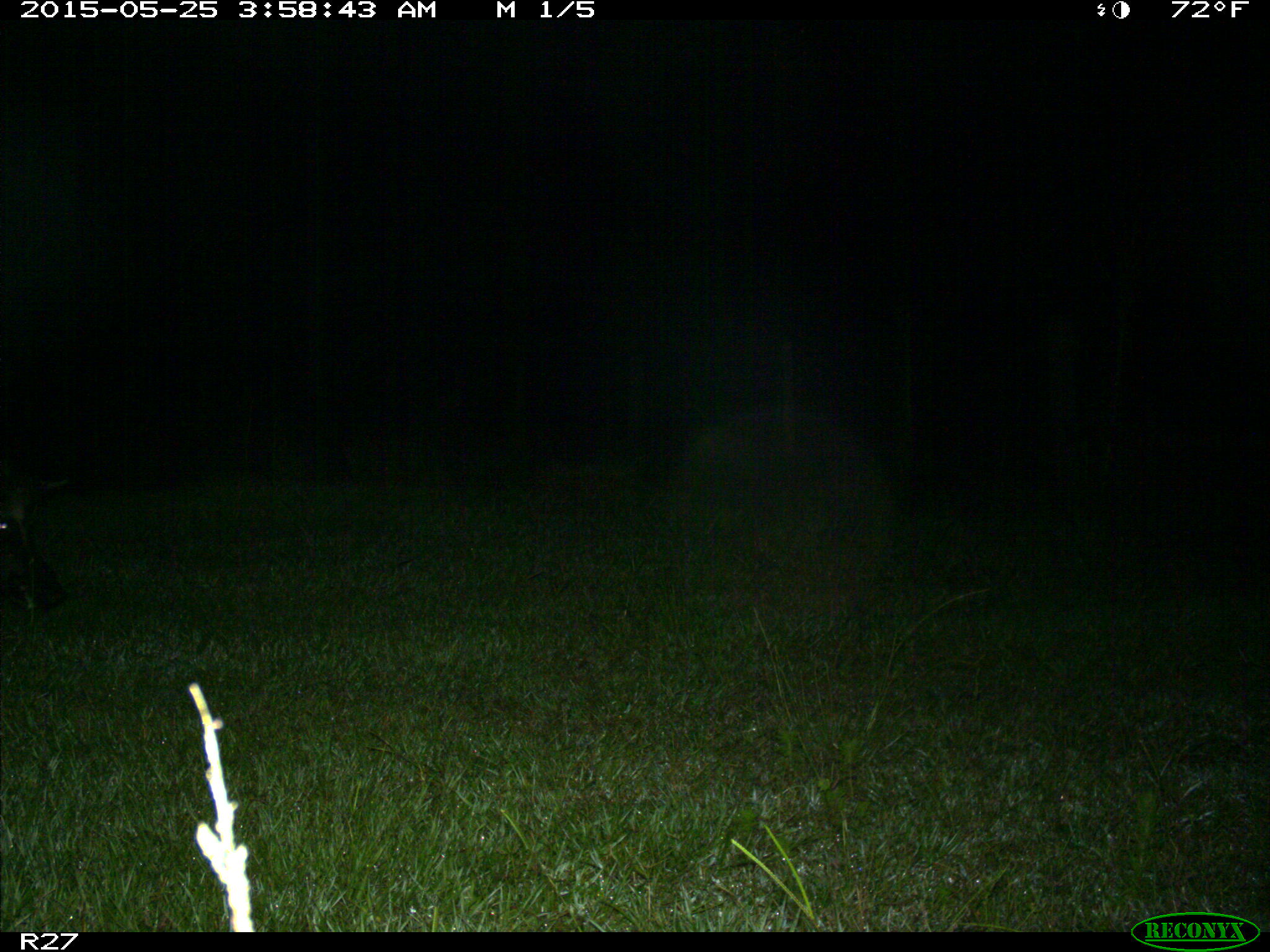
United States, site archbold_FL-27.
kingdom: Animalia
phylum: Chordata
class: Mammalia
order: Artiodactyla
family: Suidae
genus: Sus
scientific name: Sus scrofa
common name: wild boar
Sus scrofa (wild boar).